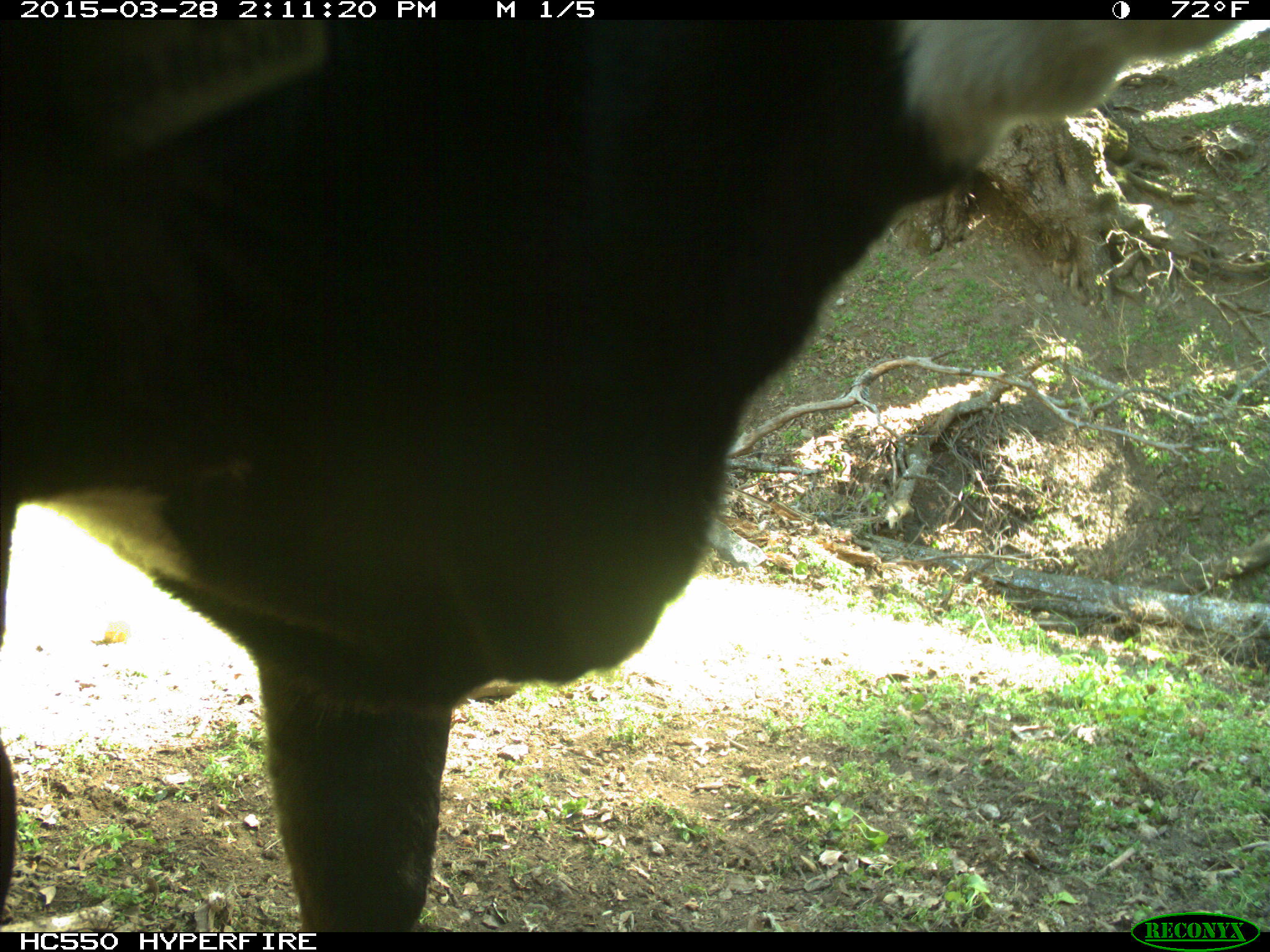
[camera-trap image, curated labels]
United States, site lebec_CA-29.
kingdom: Animalia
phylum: Chordata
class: Mammalia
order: Artiodactyla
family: Bovidae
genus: Bos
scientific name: Bos taurus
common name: domestic cow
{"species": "Bos taurus (domestic cow)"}